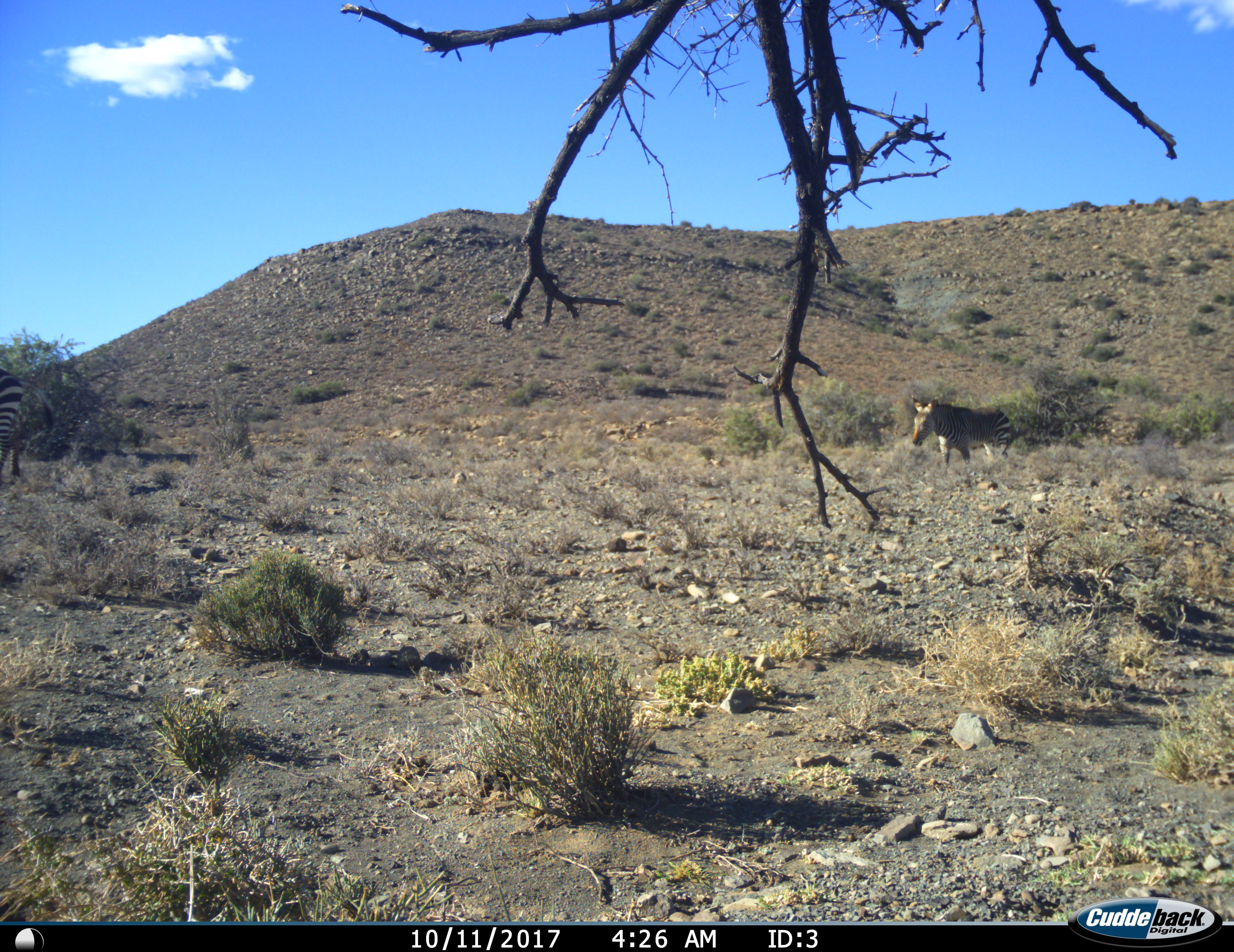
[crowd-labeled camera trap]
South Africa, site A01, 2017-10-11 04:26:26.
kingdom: Animalia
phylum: Chordata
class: Mammalia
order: Perissodactyla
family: Equidae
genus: Equus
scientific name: Equus zebra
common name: mountain zebra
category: zebramountain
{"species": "zebramountain (mountain zebra) (Equus zebra)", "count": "1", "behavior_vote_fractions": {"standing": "25%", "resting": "0%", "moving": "75%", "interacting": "0%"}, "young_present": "0%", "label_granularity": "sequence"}